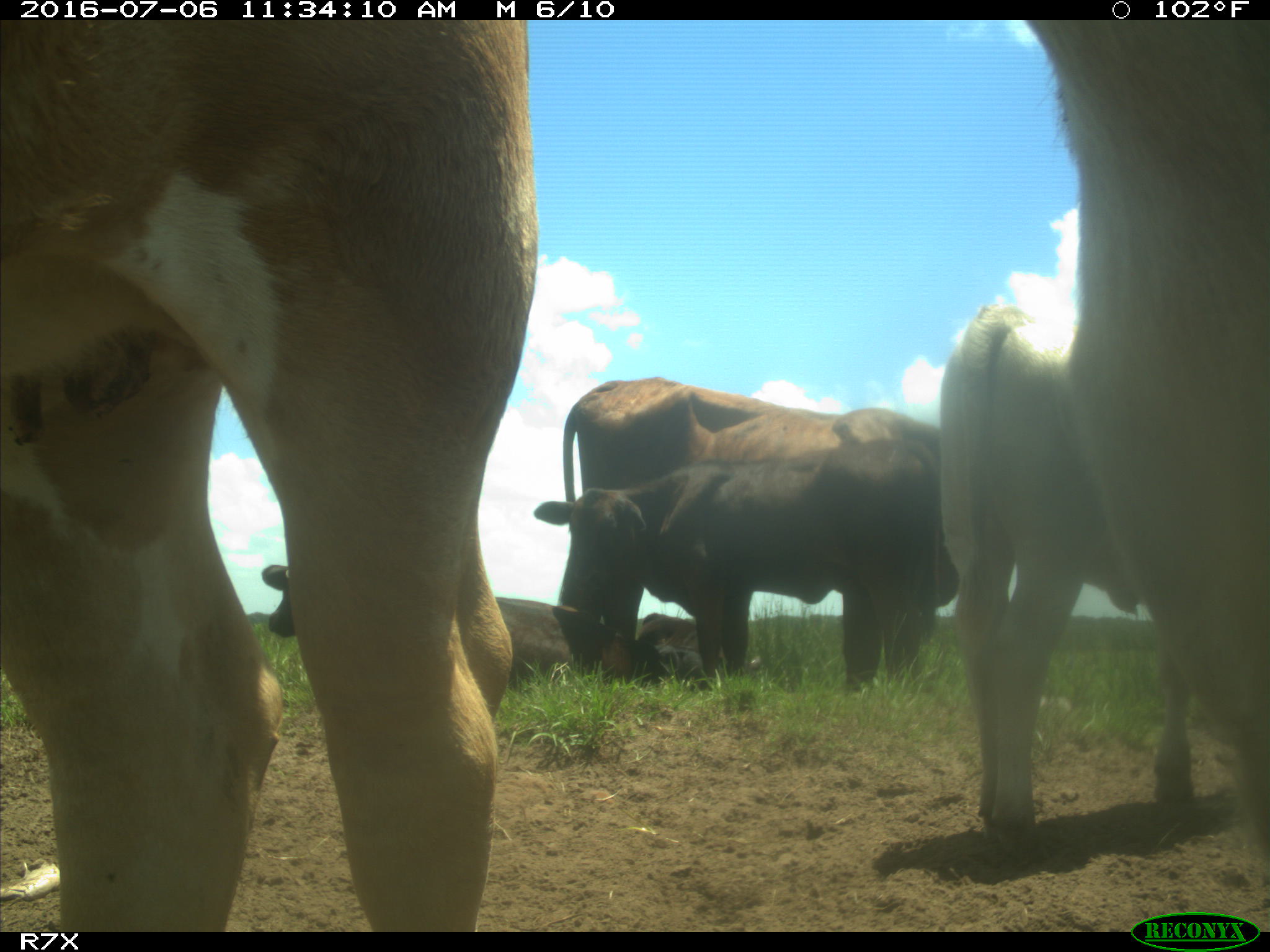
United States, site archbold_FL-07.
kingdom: Animalia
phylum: Chordata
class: Mammalia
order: Artiodactyla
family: Bovidae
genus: Bos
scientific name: Bos taurus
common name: domestic cow